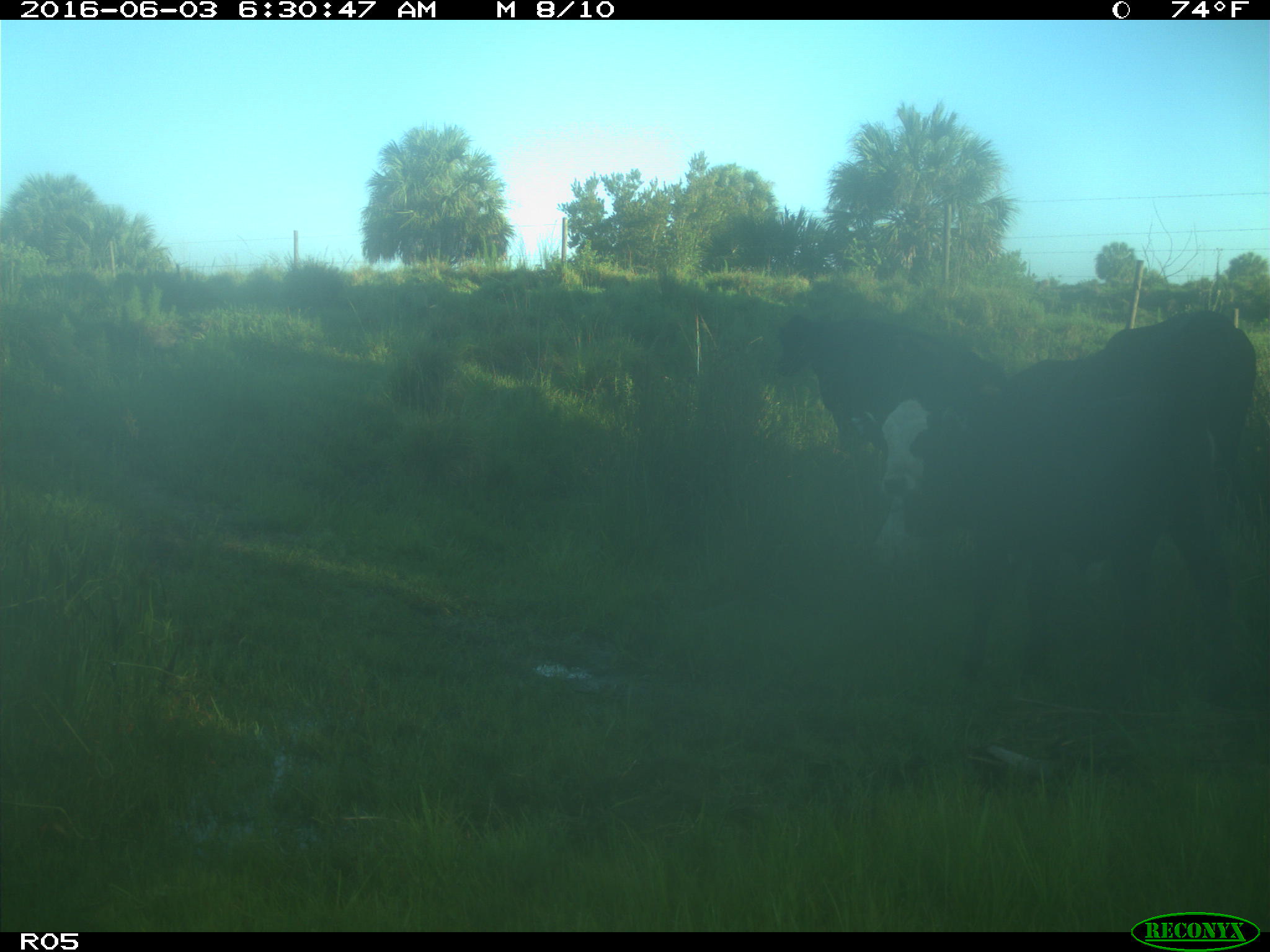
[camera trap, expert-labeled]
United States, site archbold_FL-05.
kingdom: Animalia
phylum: Chordata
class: Mammalia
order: Artiodactyla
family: Bovidae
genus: Bos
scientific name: Bos taurus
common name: domestic cow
Bos taurus (domestic cow).